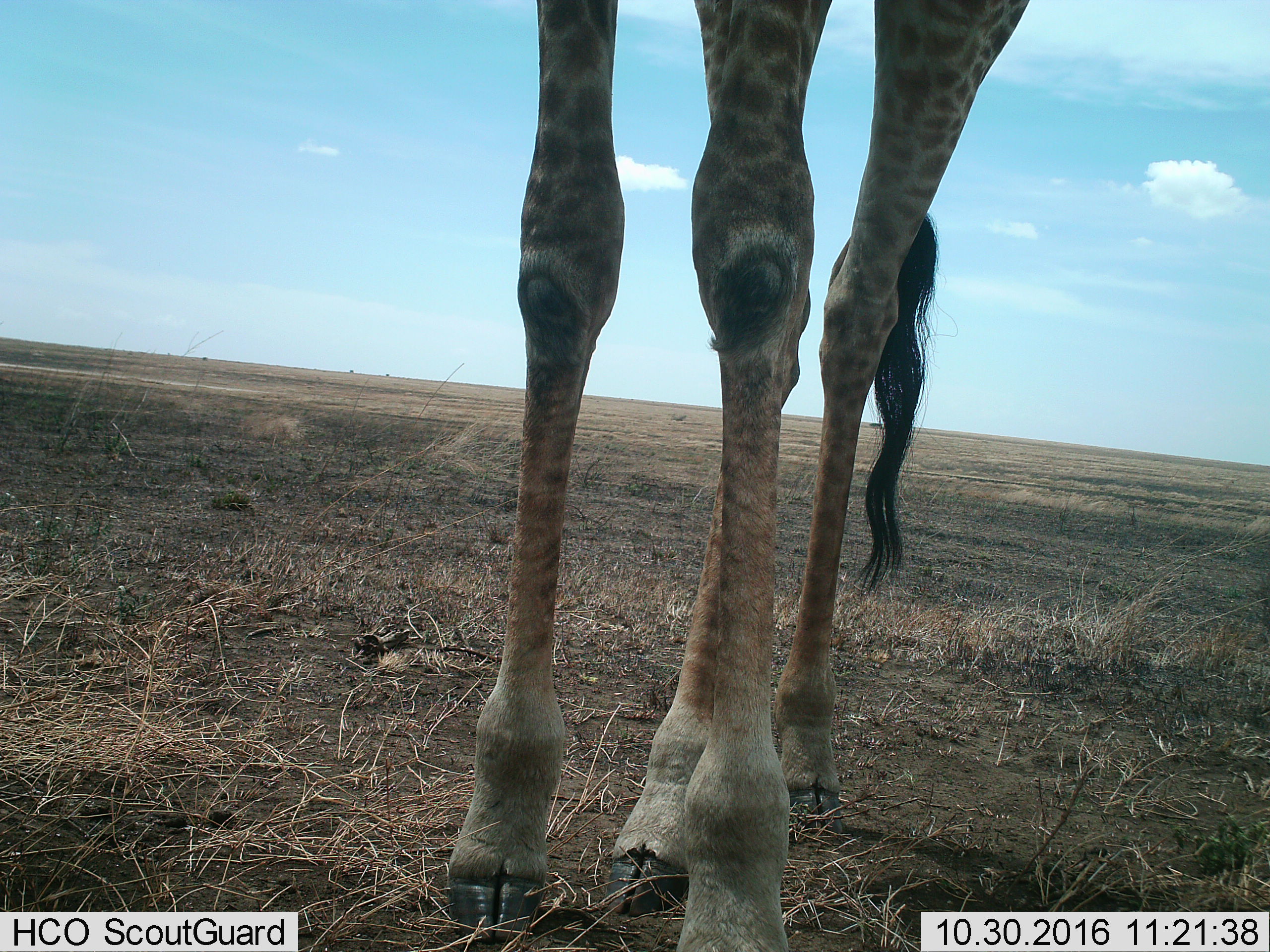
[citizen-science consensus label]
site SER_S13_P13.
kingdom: Animalia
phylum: Chordata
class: Mammalia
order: Artiodactyla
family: Giraffidae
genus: Giraffa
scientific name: Giraffa camelopardalis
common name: giraffe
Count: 1.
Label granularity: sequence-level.